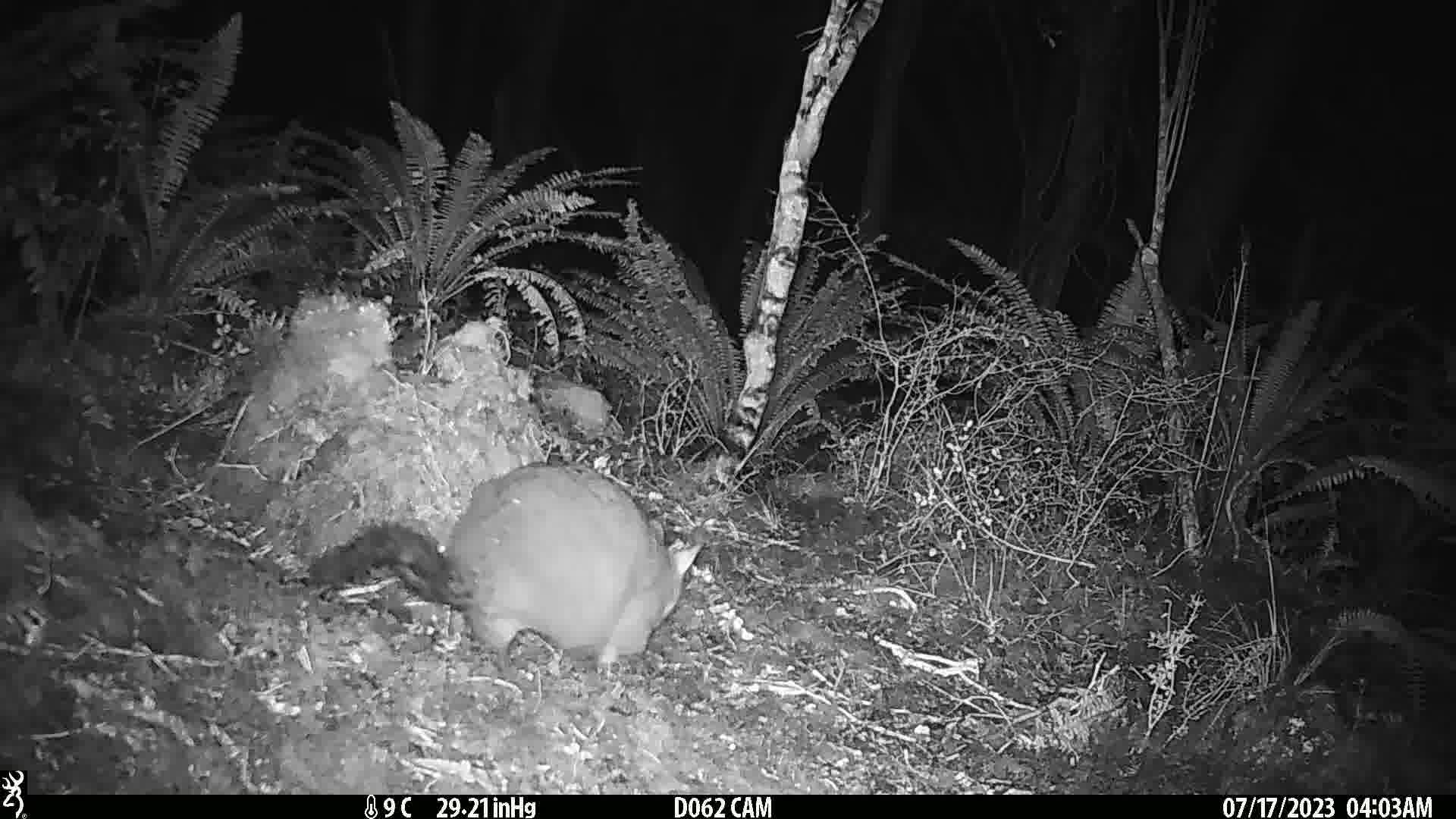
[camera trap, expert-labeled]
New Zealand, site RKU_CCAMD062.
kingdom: Animalia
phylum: Chordata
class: Mammalia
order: Diprotodontia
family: Phalangeridae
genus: Trichosurus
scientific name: Trichosurus vulpecula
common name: common brushtail possum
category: possum